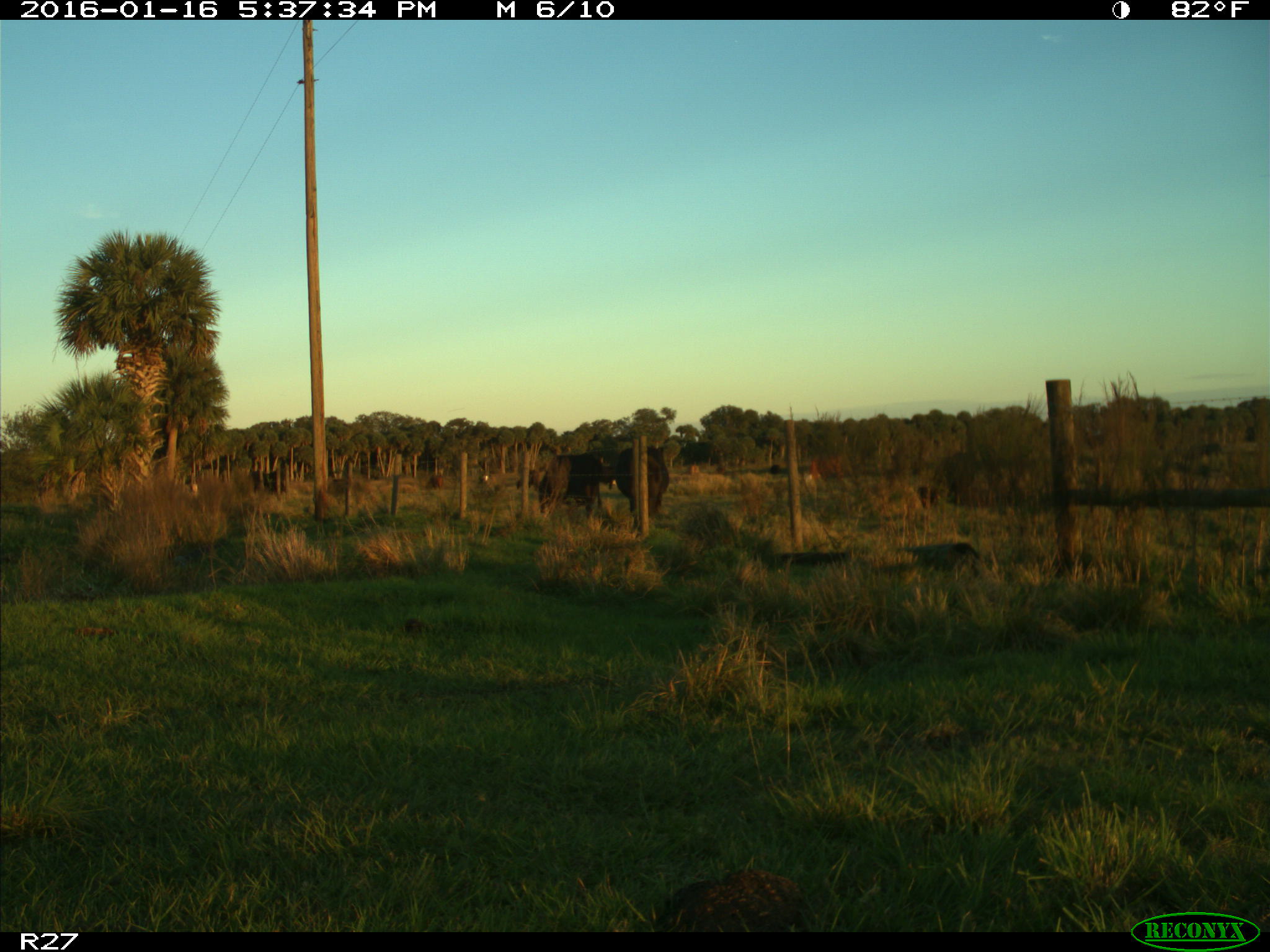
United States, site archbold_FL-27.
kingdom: Animalia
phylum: Chordata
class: Mammalia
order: Artiodactyla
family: Bovidae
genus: Bos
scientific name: Bos taurus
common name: domestic cow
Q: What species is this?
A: Bos taurus (domestic cow).